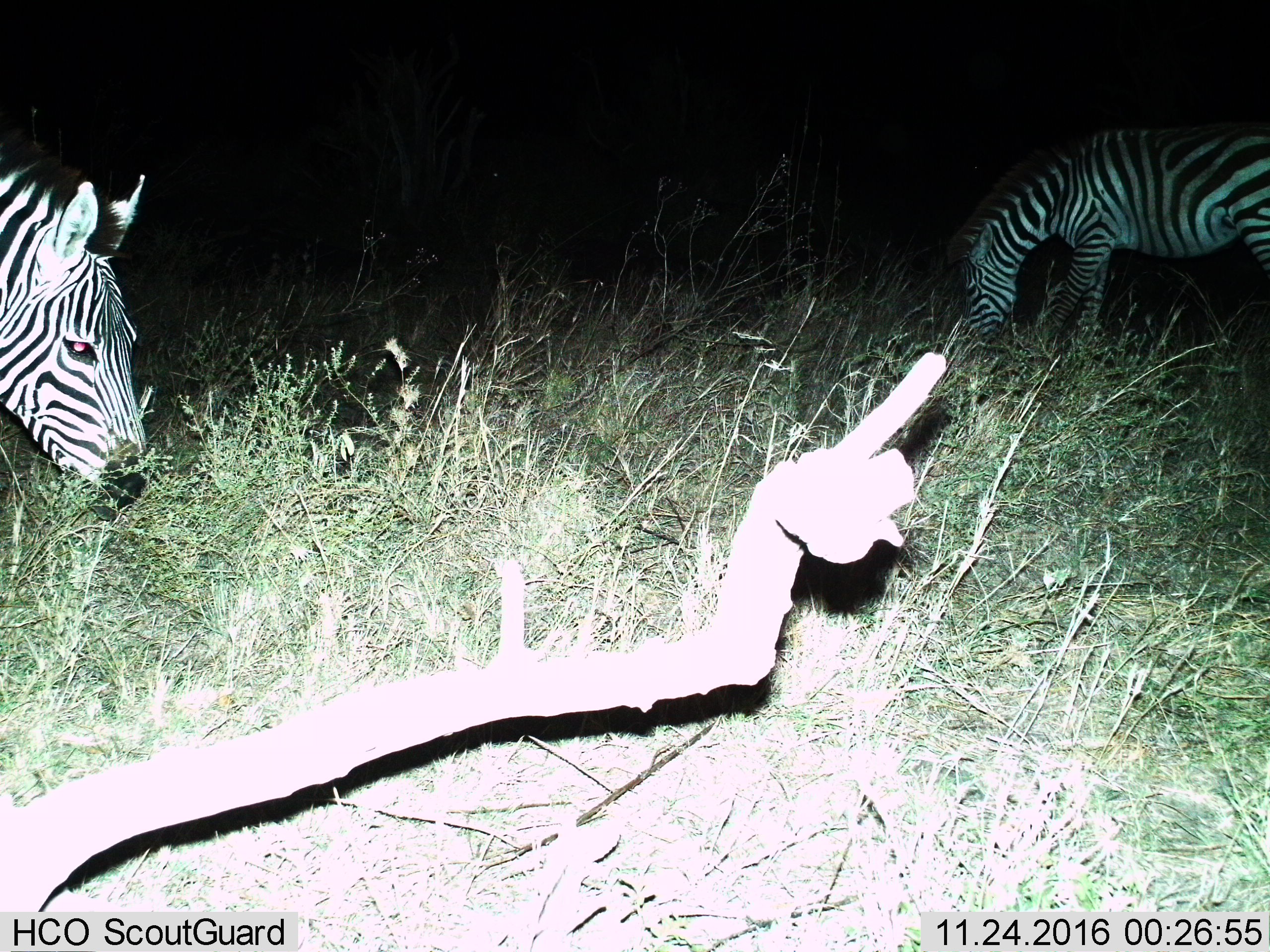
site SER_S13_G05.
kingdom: Animalia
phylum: Chordata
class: Mammalia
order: Perissodactyla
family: Equidae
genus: Equus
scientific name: Equus quagga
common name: plains zebra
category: zebraplains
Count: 2.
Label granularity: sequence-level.